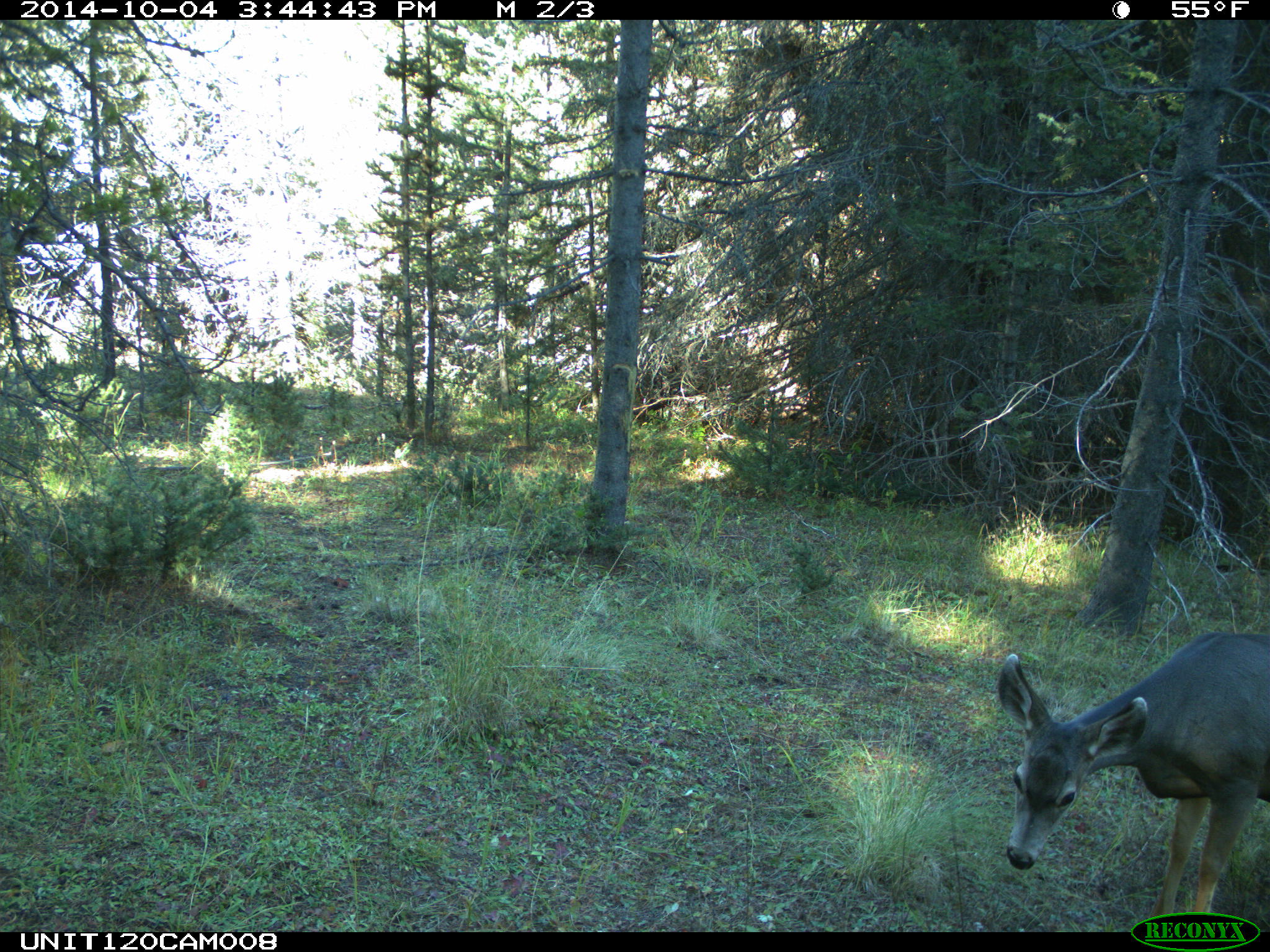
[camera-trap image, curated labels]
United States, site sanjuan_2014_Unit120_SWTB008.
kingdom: Animalia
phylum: Chordata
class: Mammalia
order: Artiodactyla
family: Cervidae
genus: Odocoileus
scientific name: Odocoileus hemionus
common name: mule deer